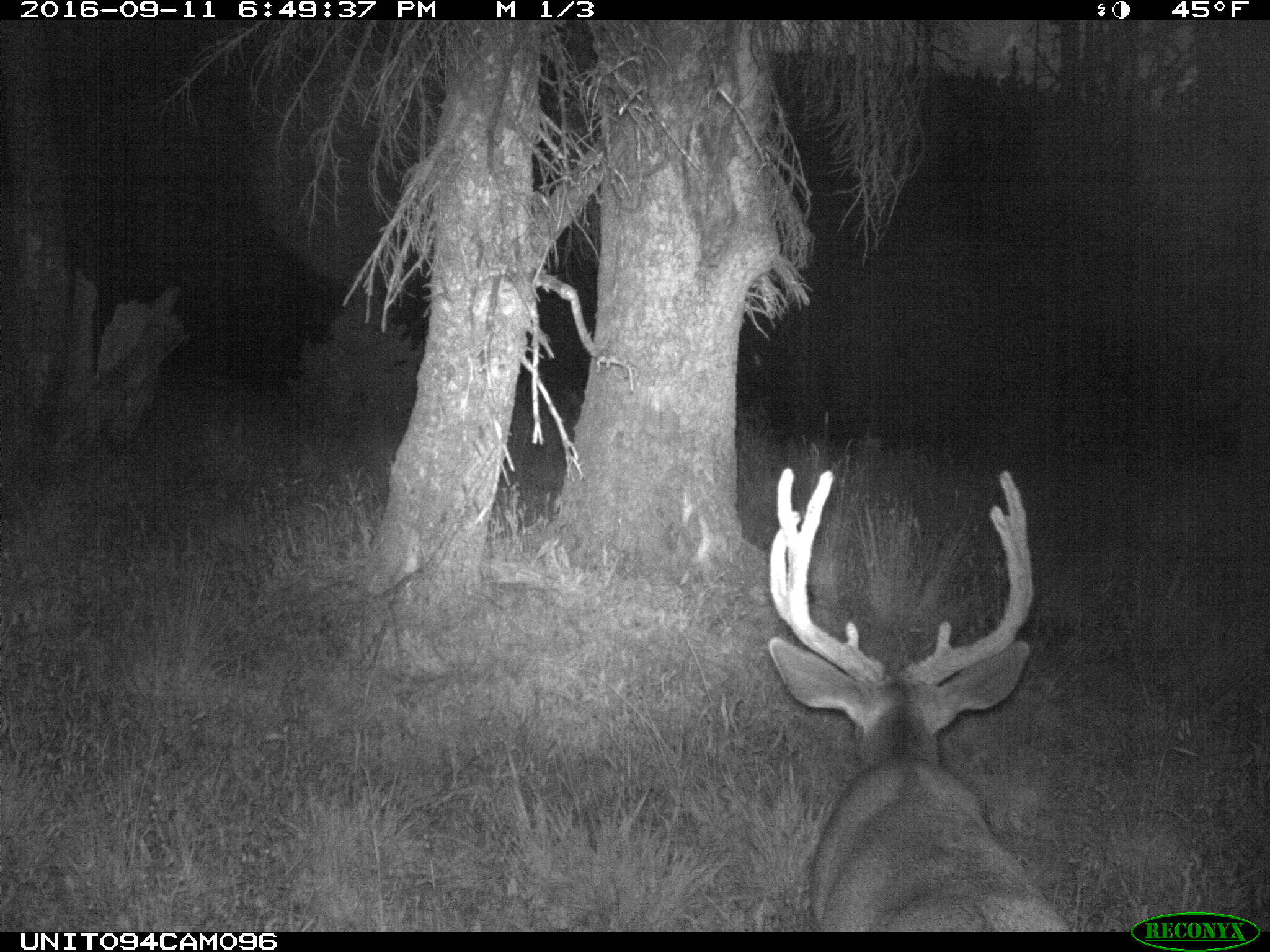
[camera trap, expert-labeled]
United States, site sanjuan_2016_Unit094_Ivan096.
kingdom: Animalia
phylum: Chordata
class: Mammalia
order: Artiodactyla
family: Cervidae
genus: Odocoileus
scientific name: Odocoileus hemionus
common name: mule deer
Odocoileus hemionus (mule deer).